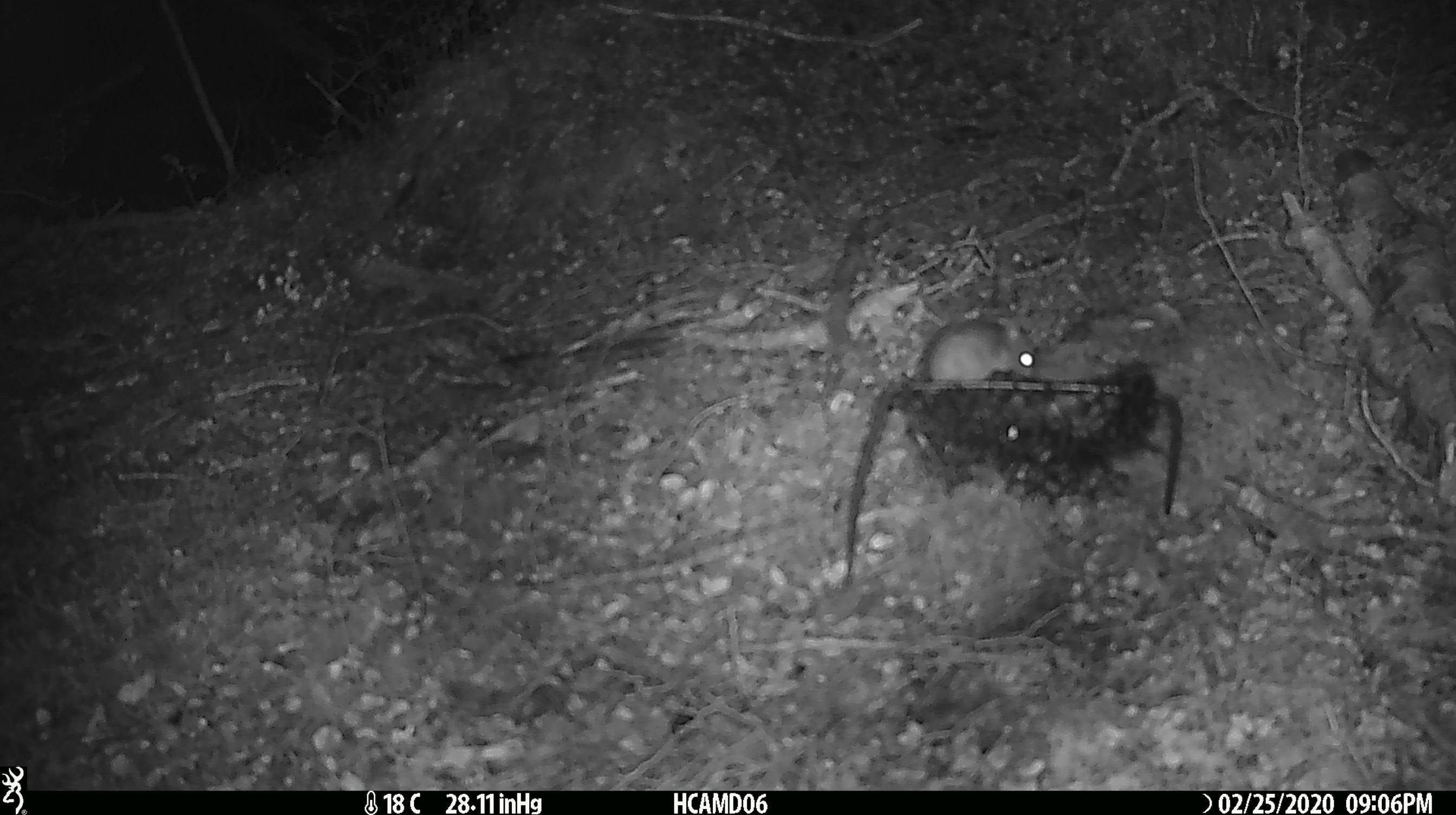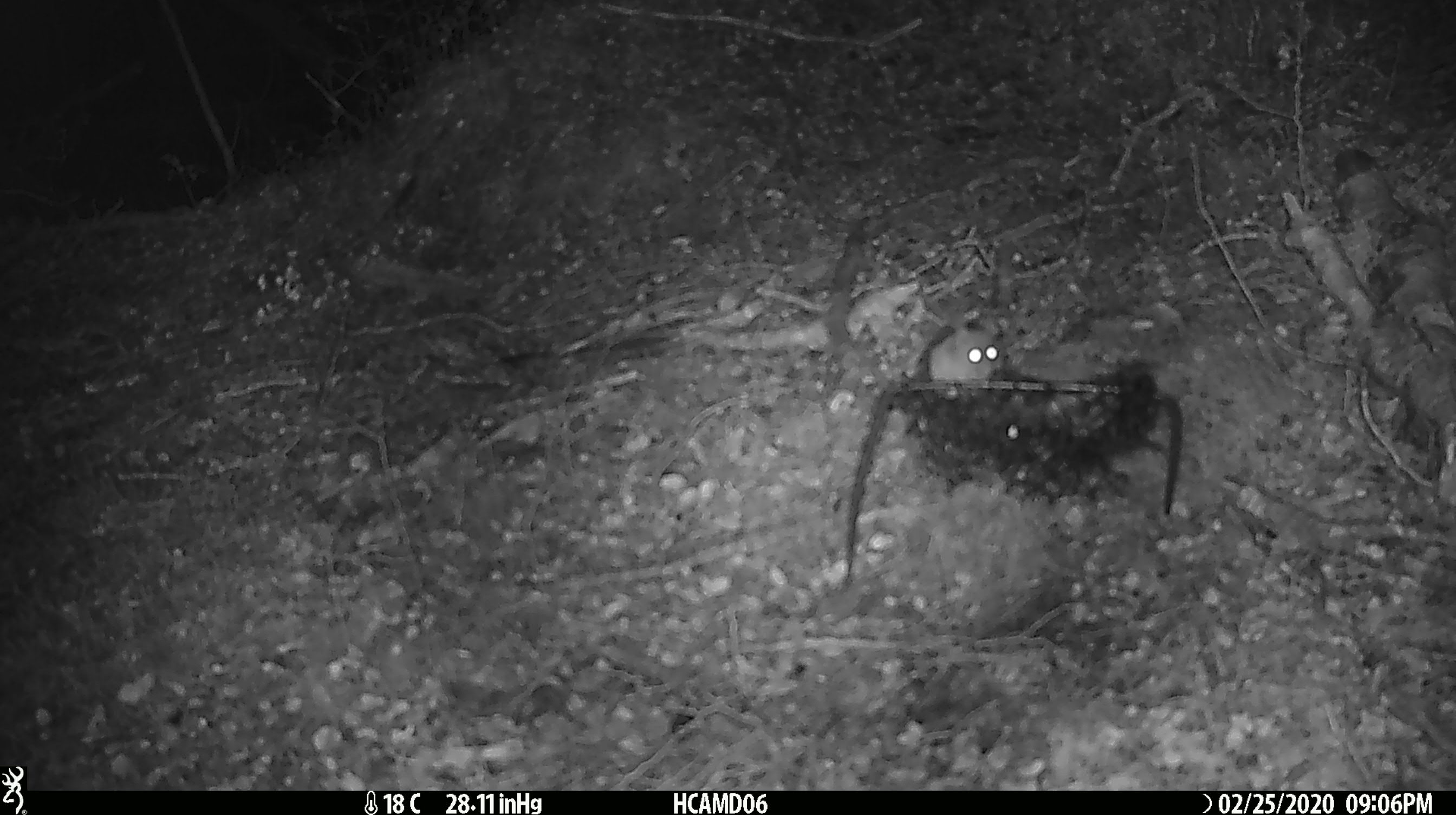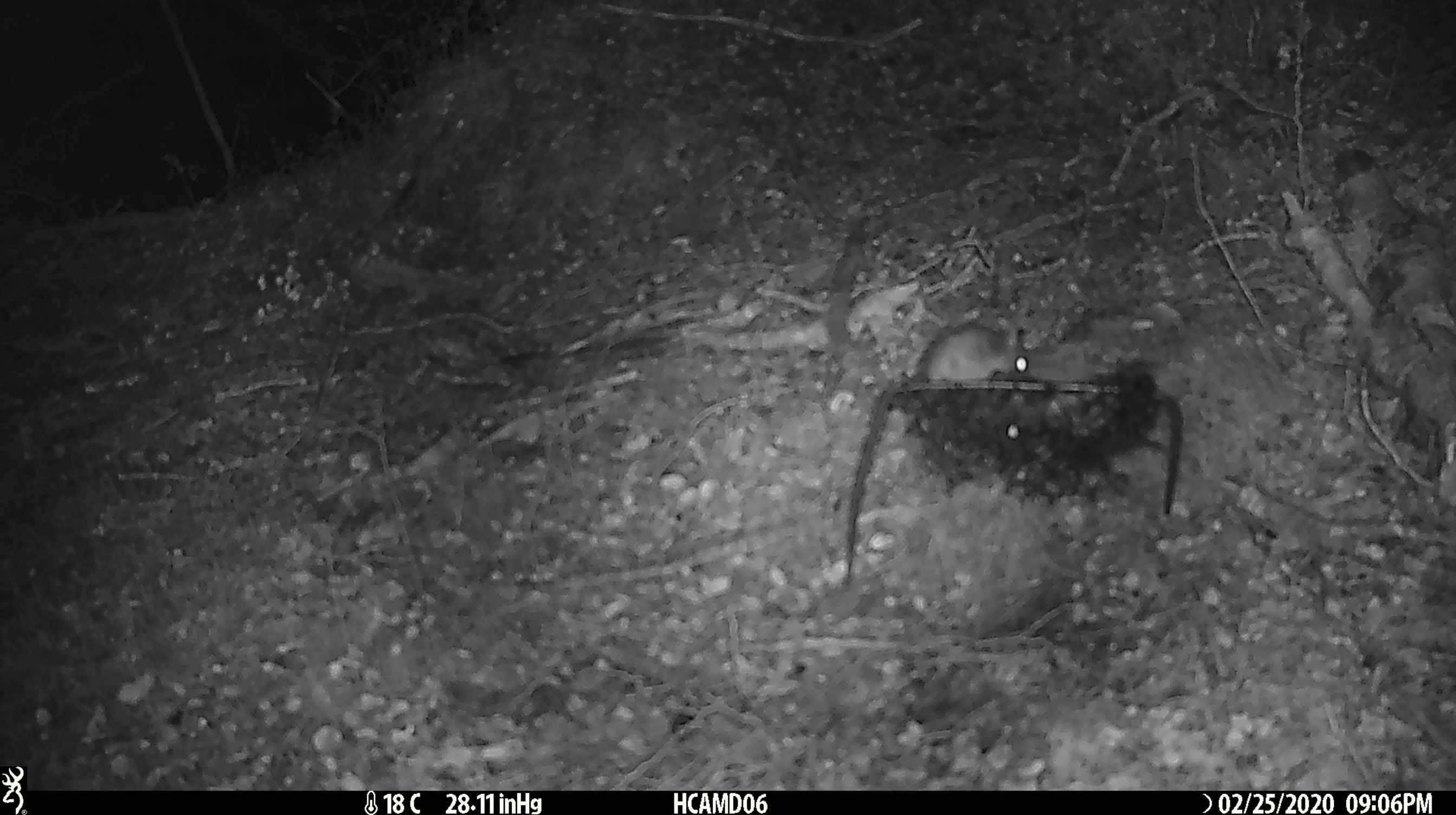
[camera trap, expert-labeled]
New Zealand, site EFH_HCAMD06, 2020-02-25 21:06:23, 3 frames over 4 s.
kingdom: Animalia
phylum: Chordata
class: Mammalia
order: Rodentia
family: Muridae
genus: Mus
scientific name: Mus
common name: mouse